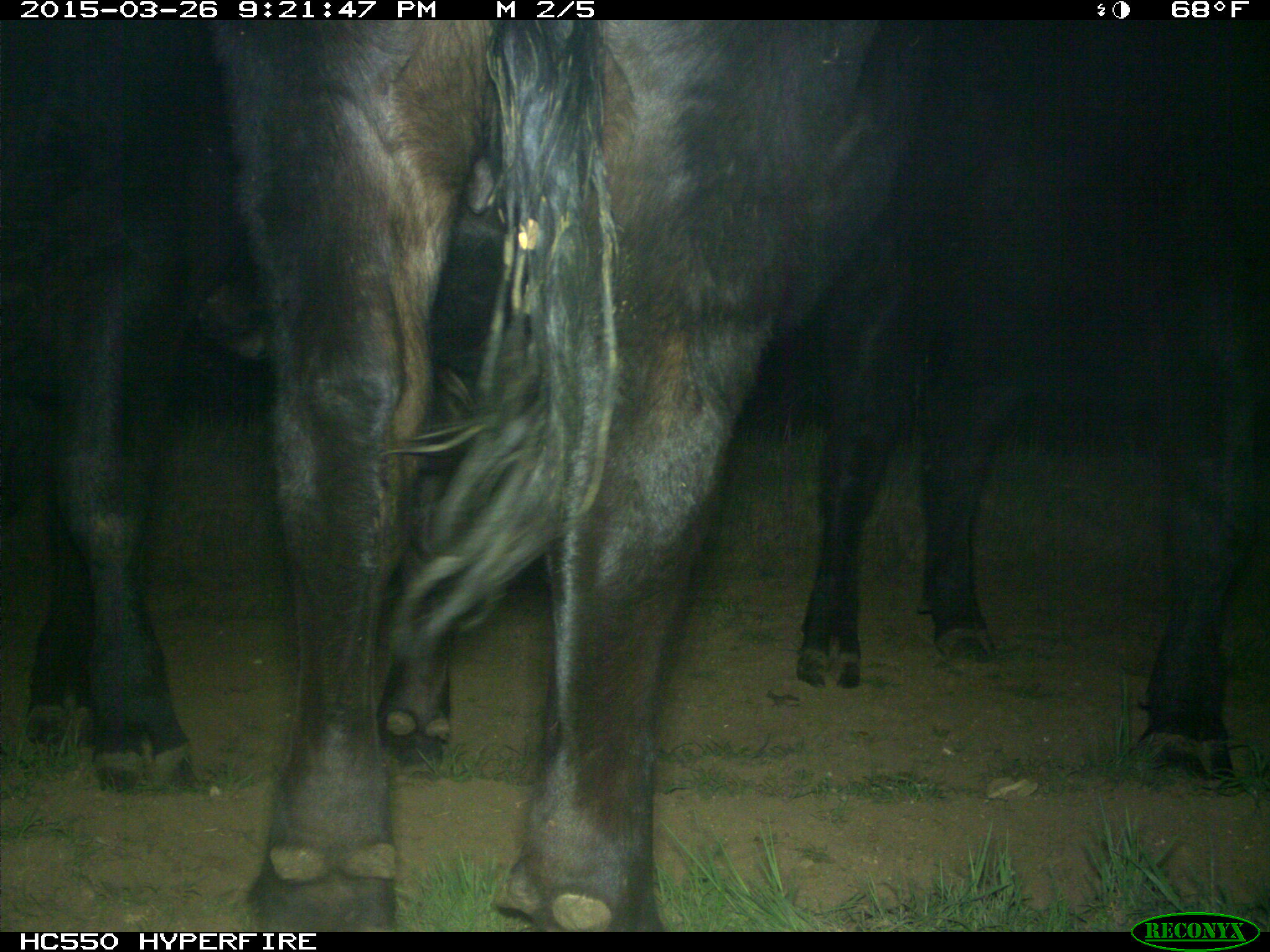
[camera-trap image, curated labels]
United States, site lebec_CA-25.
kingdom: Animalia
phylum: Chordata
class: Mammalia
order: Artiodactyla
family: Bovidae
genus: Bos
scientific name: Bos taurus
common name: domestic cow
Bos taurus (domestic cow).